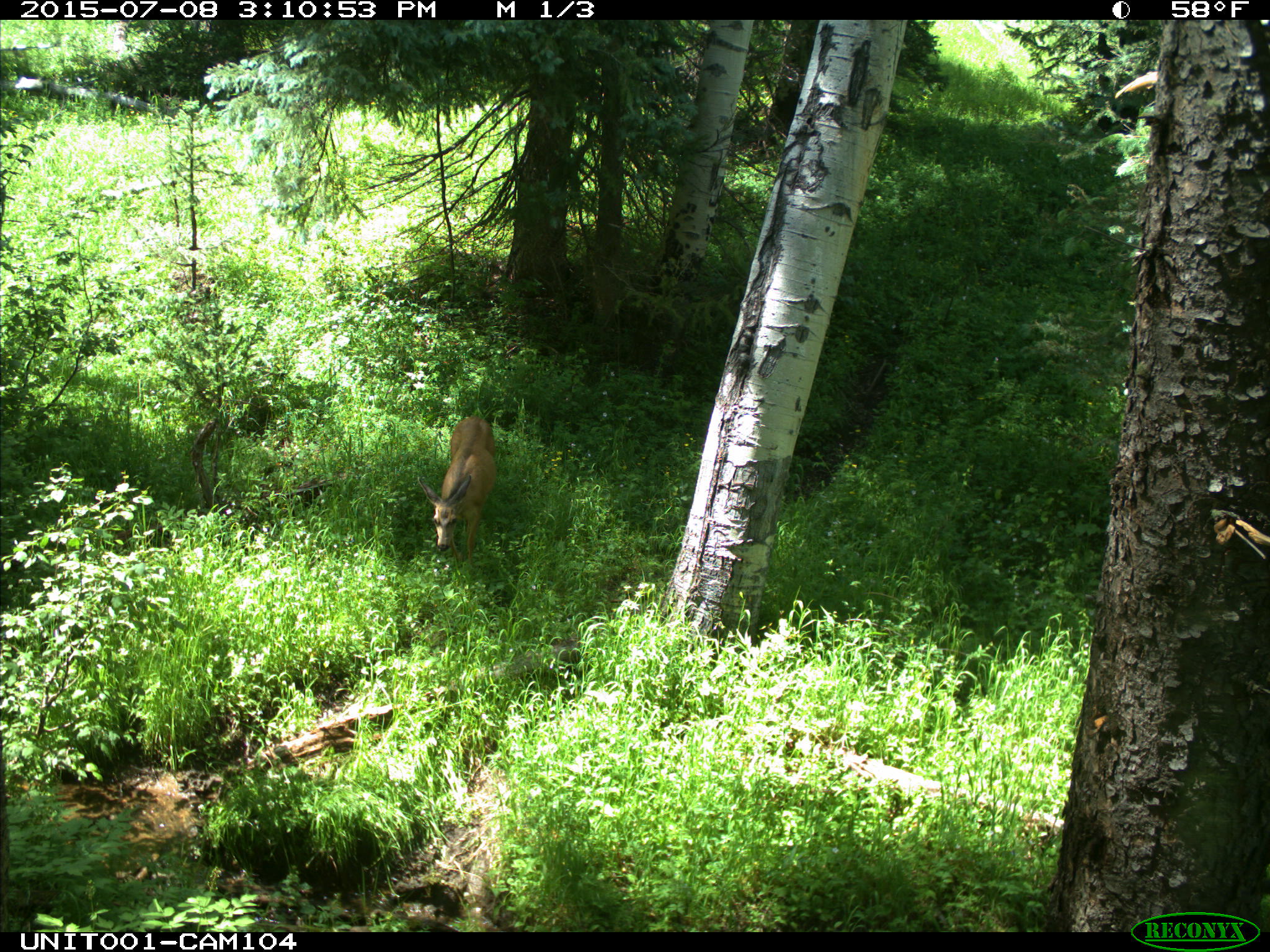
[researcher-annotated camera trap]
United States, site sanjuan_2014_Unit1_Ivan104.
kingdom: Animalia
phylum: Chordata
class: Mammalia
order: Artiodactyla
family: Cervidae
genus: Odocoileus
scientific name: Odocoileus hemionus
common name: mule deer